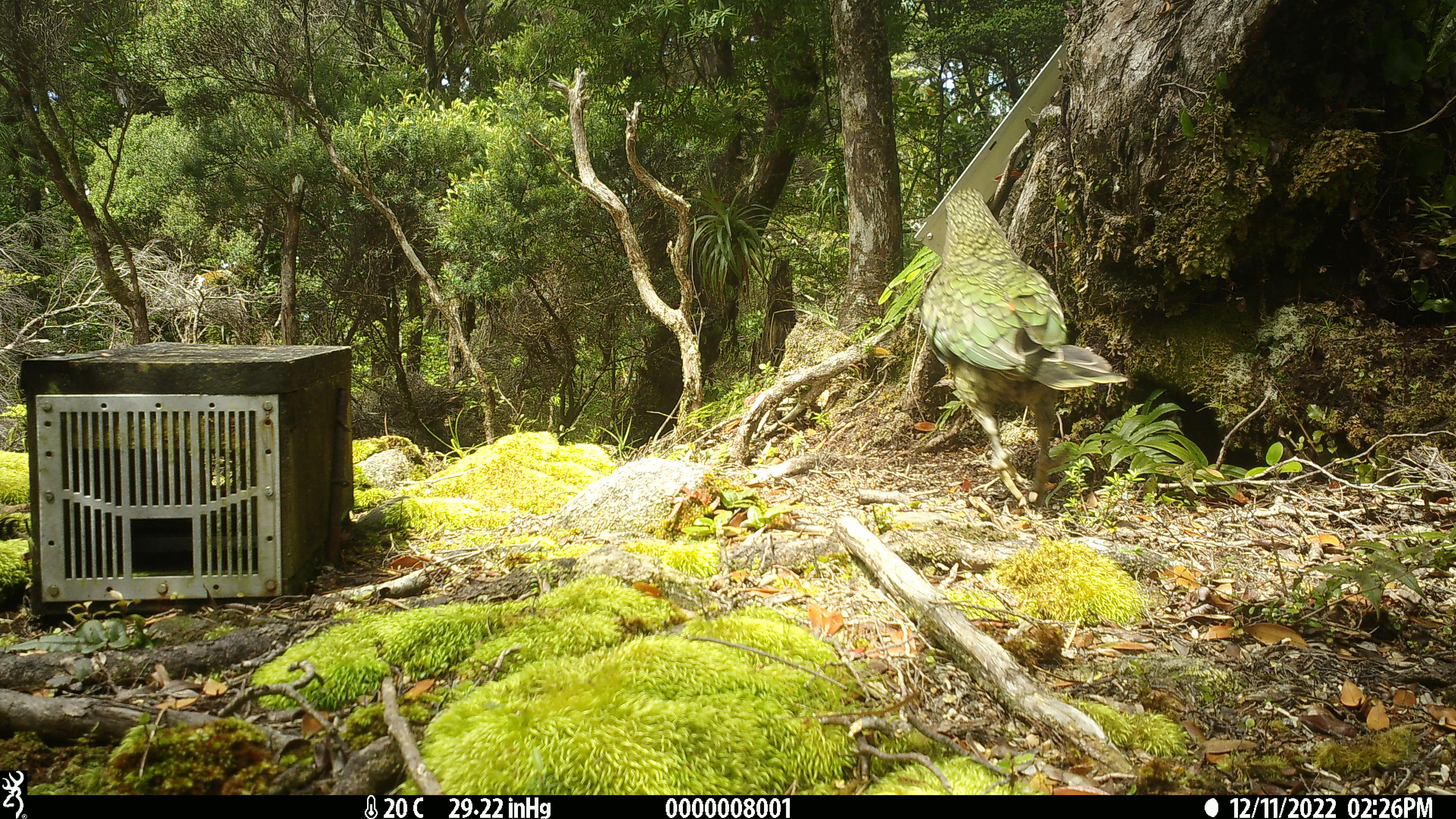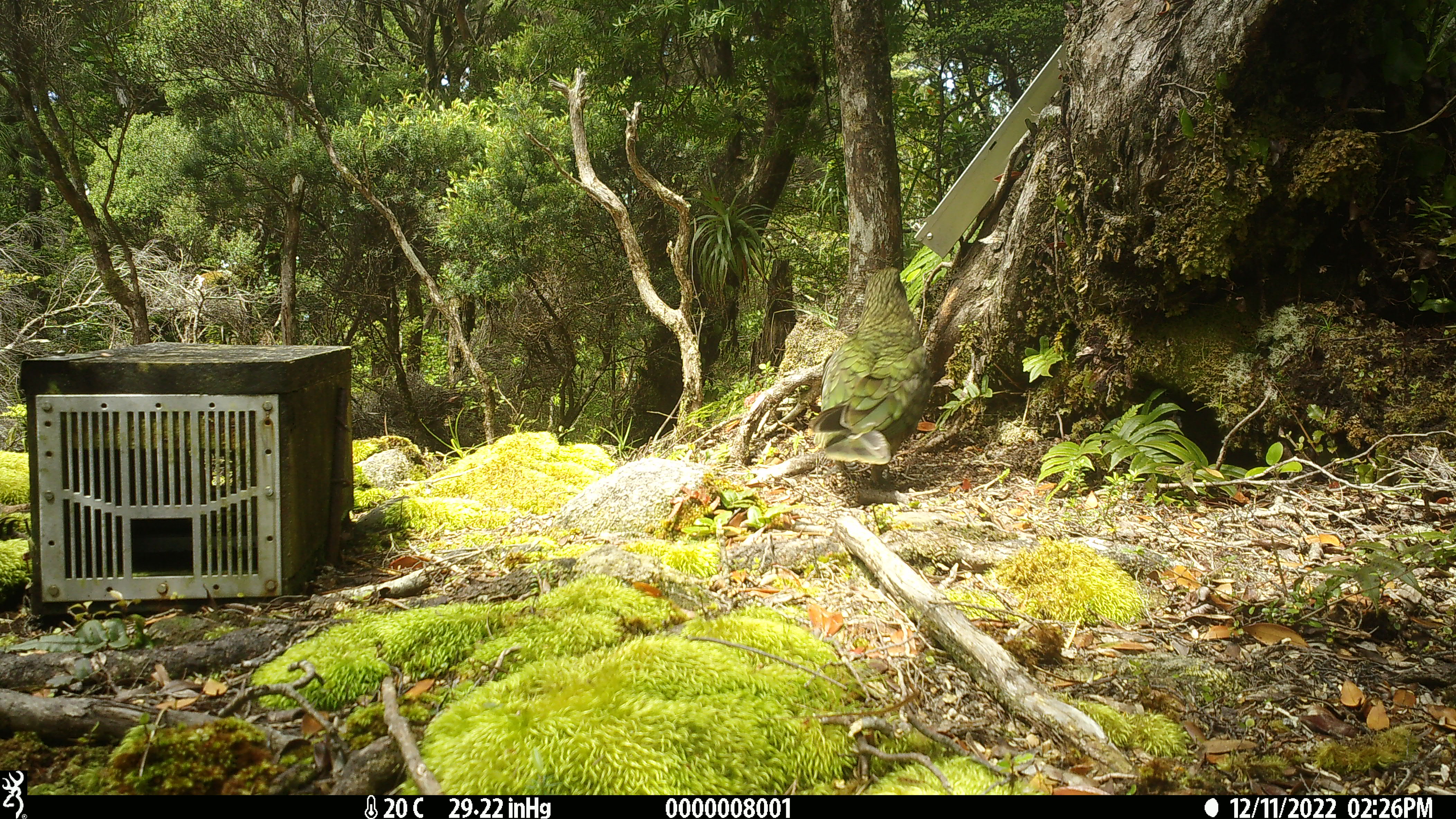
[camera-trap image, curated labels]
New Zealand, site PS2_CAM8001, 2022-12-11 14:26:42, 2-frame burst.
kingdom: Animalia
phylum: Chordata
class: Aves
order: Psittaciformes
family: Strigopidae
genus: Nestor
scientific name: Nestor notabilis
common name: kea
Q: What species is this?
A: Kea (Nestor notabilis).